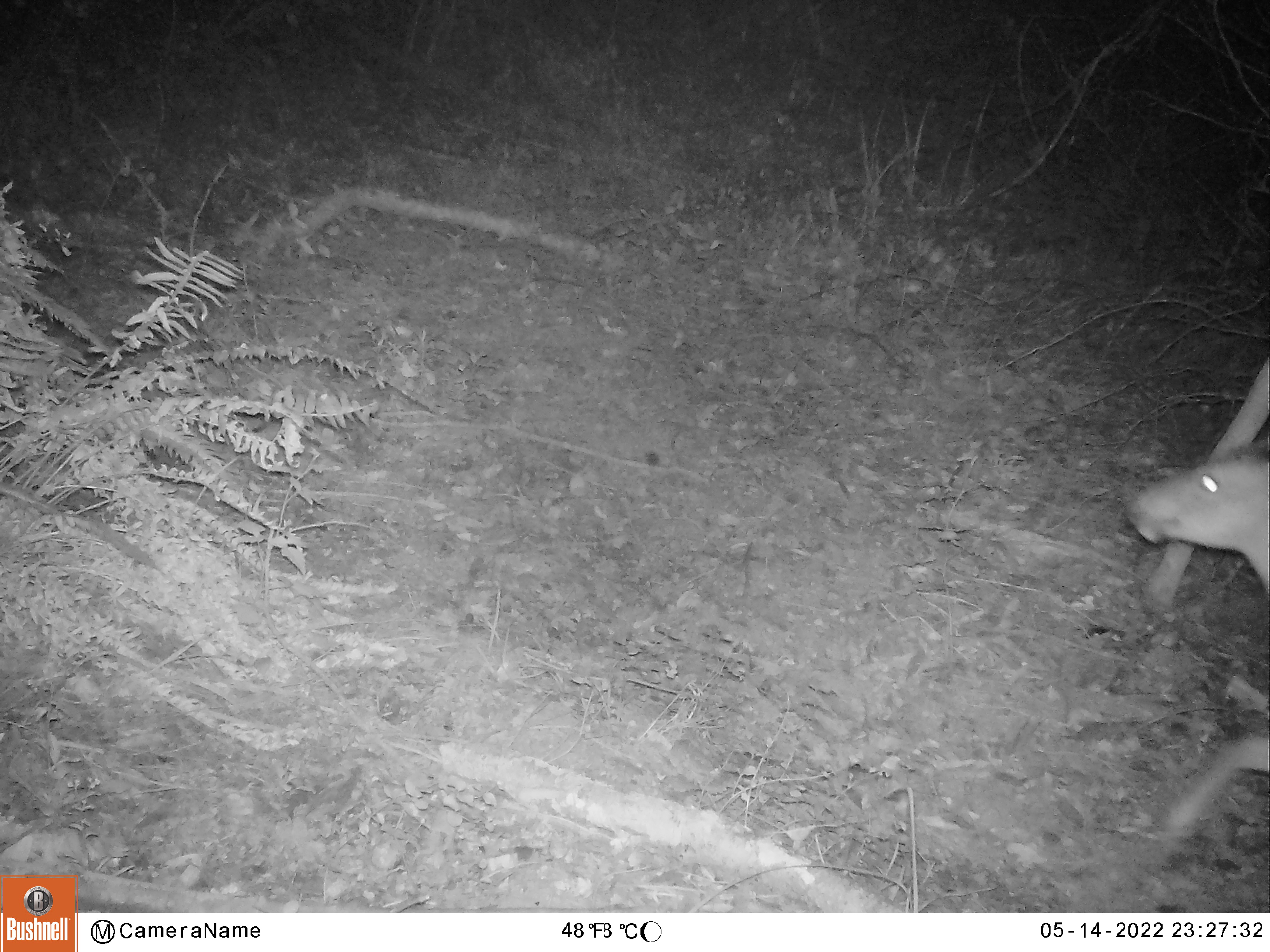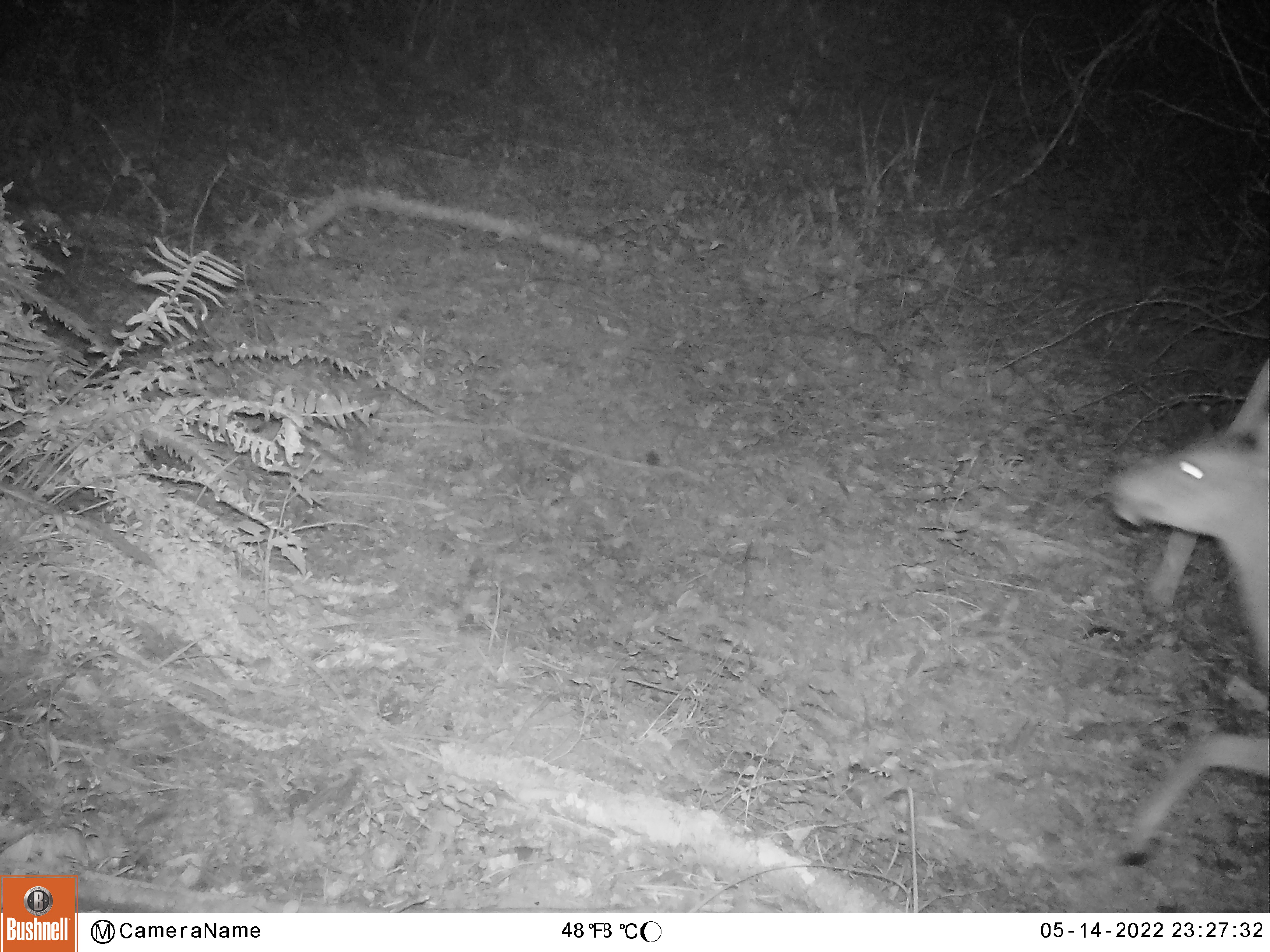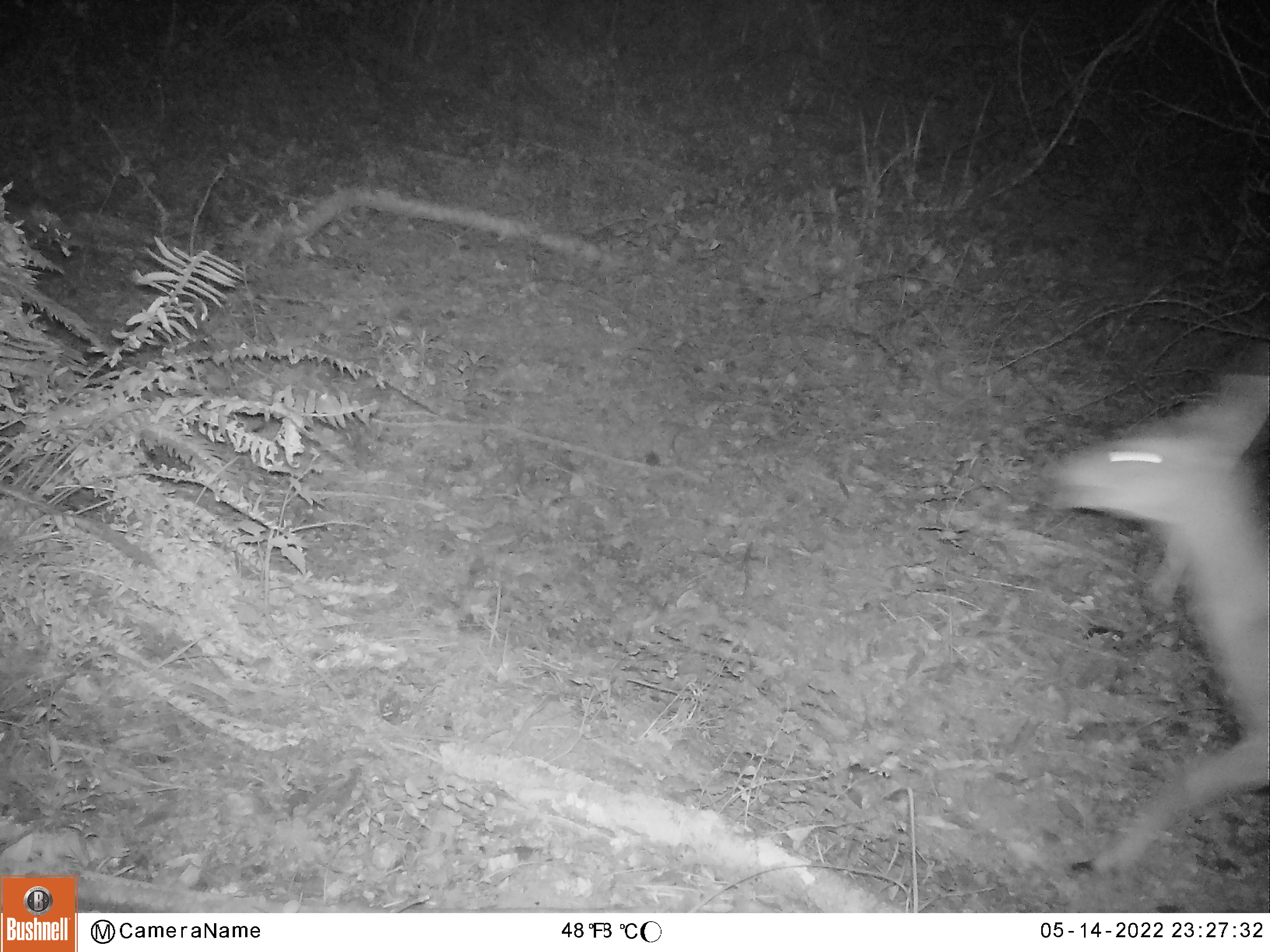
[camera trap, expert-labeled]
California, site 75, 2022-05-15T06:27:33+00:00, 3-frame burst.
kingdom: Animalia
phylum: Chordata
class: Mammalia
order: Artiodactyla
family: Cervidae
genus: Odocoileus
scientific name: Odocoileus hemionus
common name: mule deer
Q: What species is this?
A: Mule deer (Odocoileus hemionus).